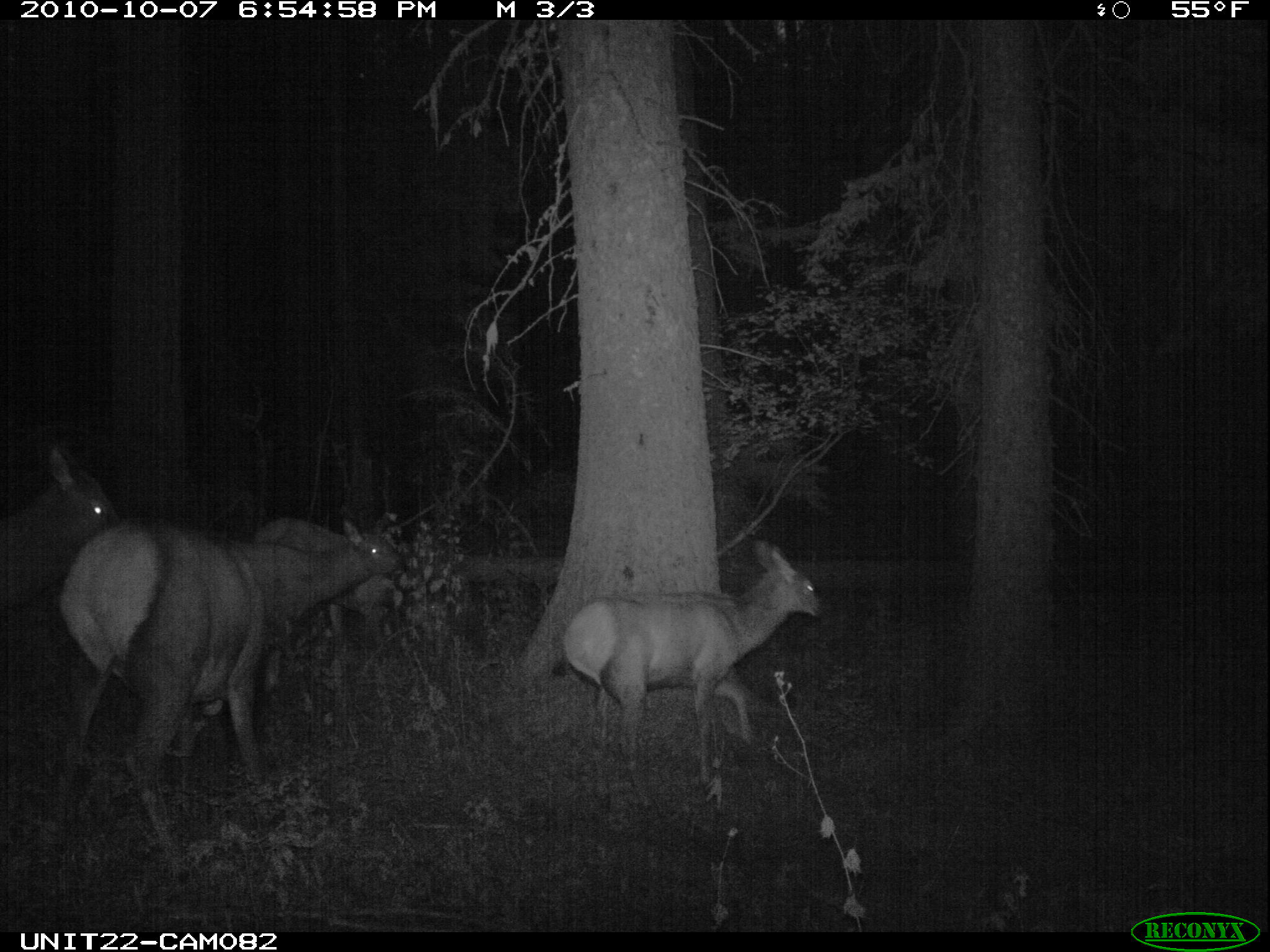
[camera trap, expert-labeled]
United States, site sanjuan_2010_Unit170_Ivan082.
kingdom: Animalia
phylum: Chordata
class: Mammalia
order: Artiodactyla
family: Cervidae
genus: Cervus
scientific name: Cervus elaphus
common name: red deer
Cervus elaphus (red deer).